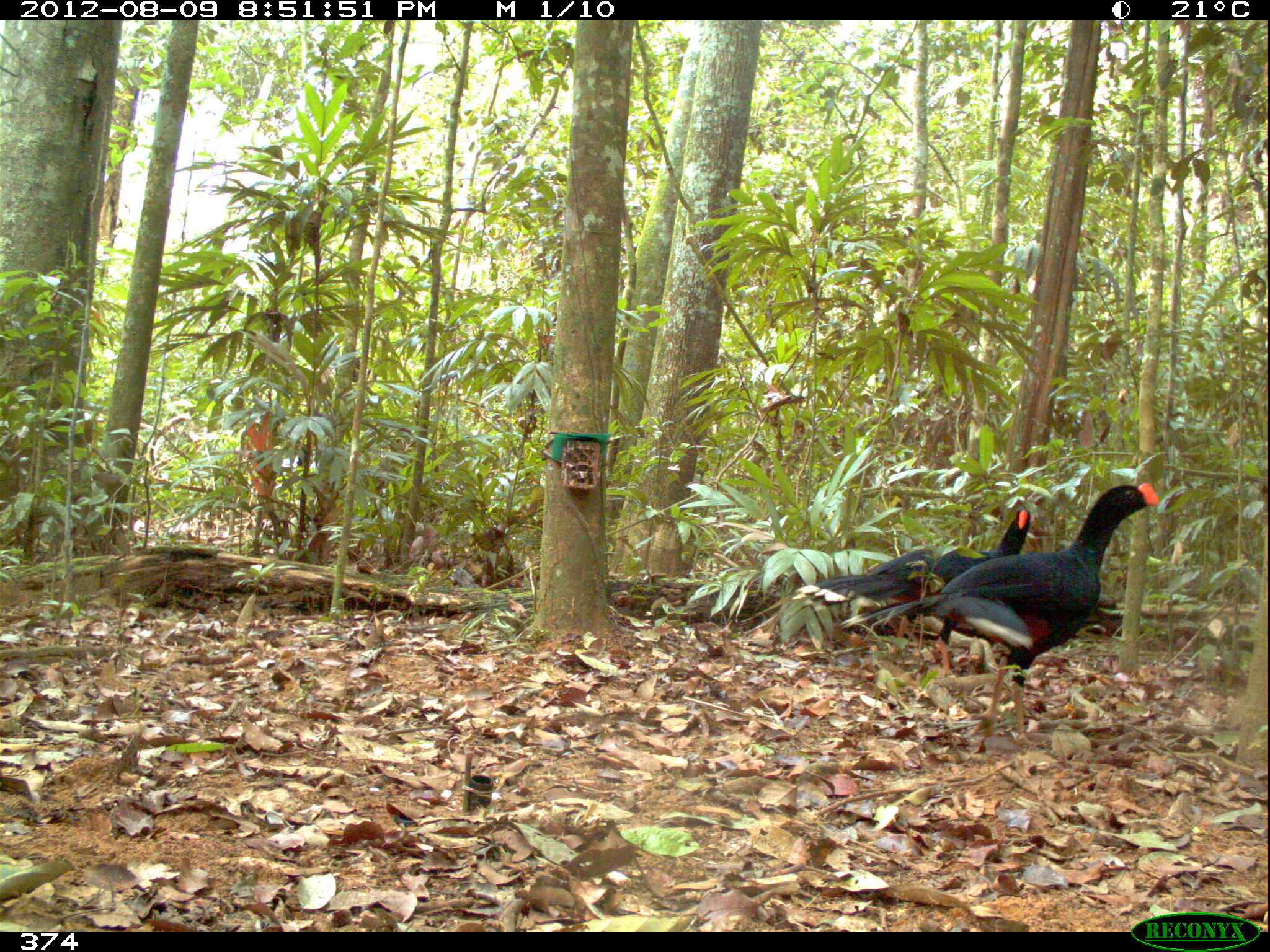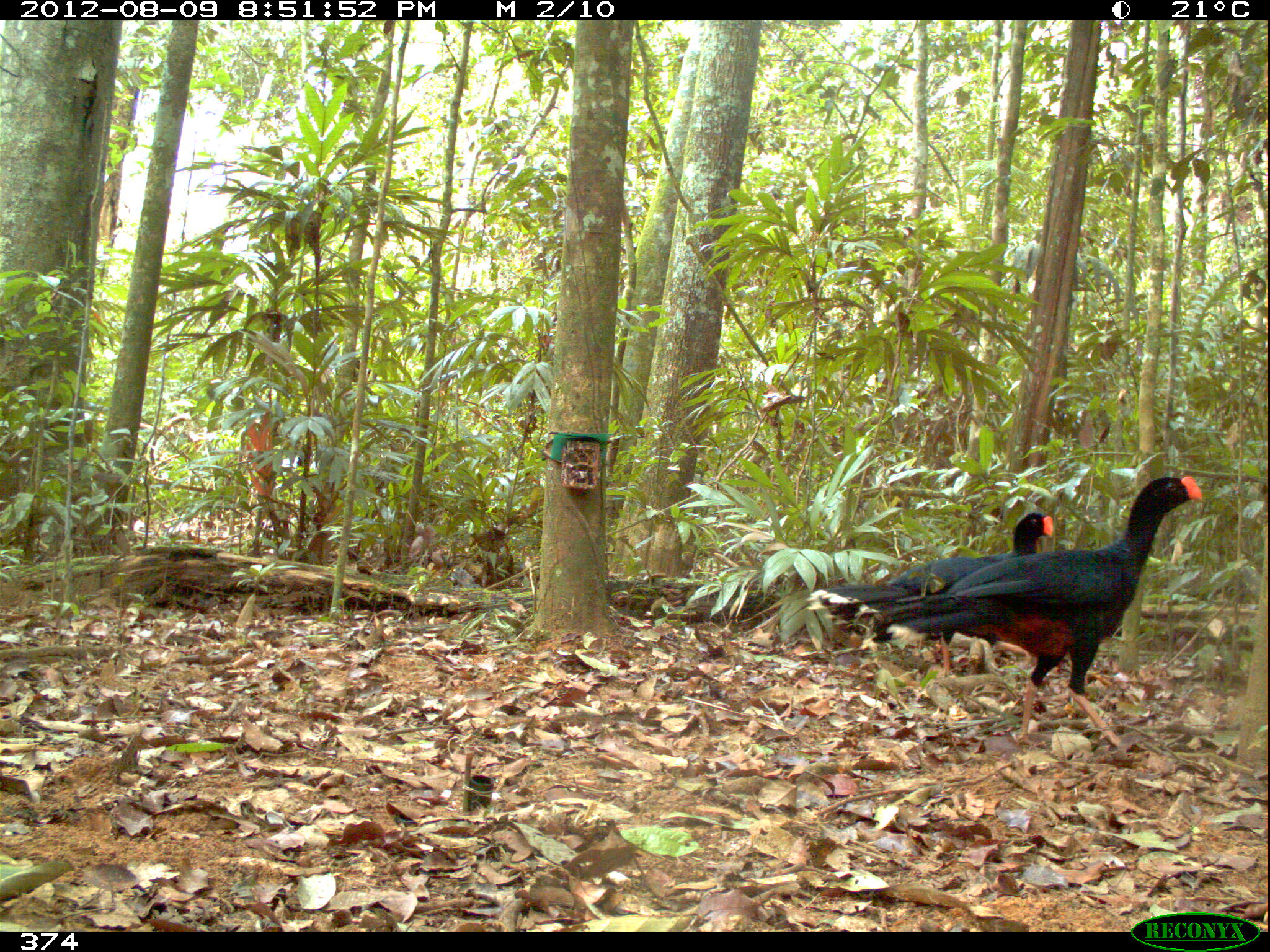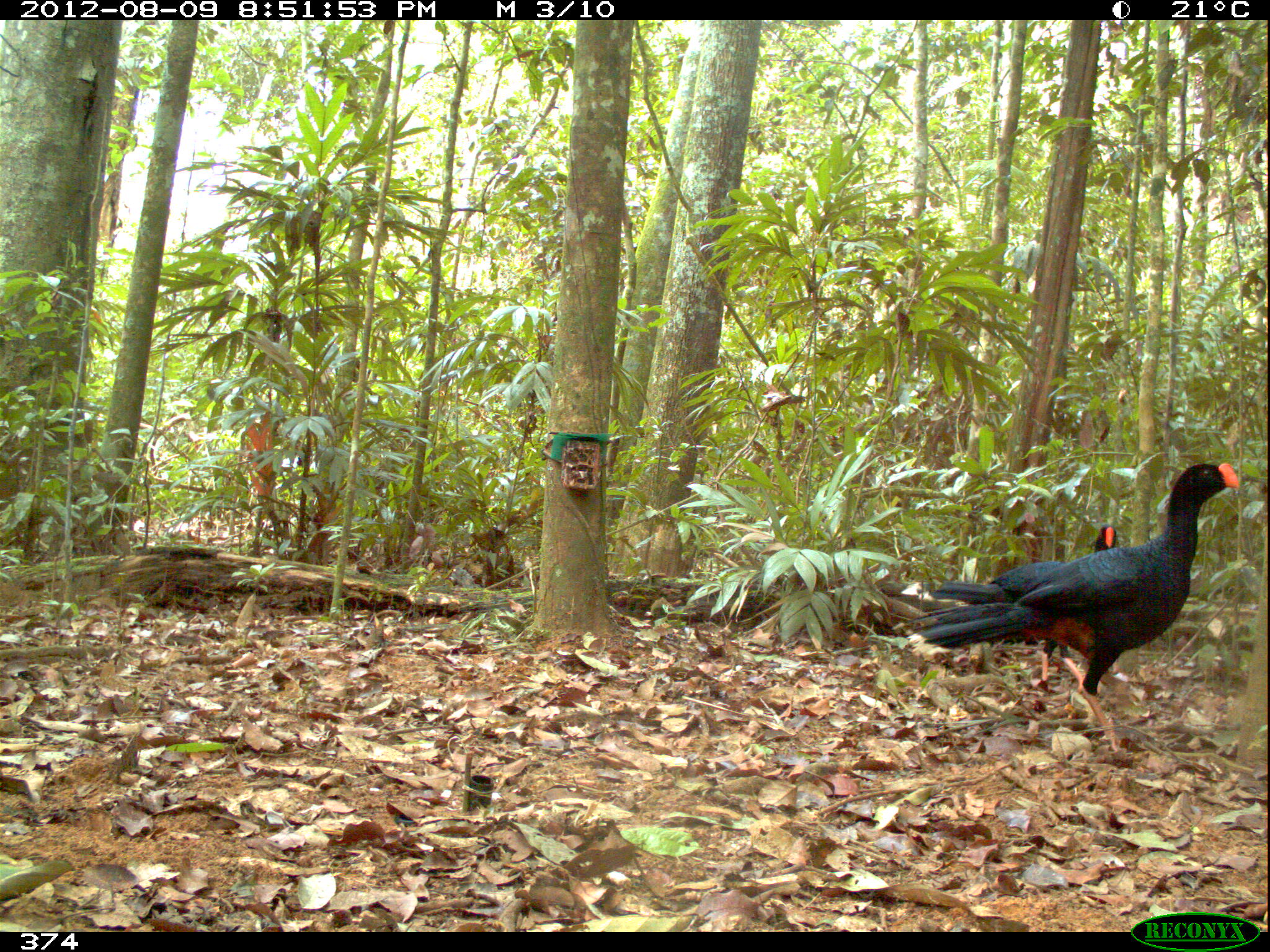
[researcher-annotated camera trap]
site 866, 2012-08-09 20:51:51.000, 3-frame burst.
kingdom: Animalia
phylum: Chordata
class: Aves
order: Galliformes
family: Cracidae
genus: Mitu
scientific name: Mitu tuberosum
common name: razor-billed curassow